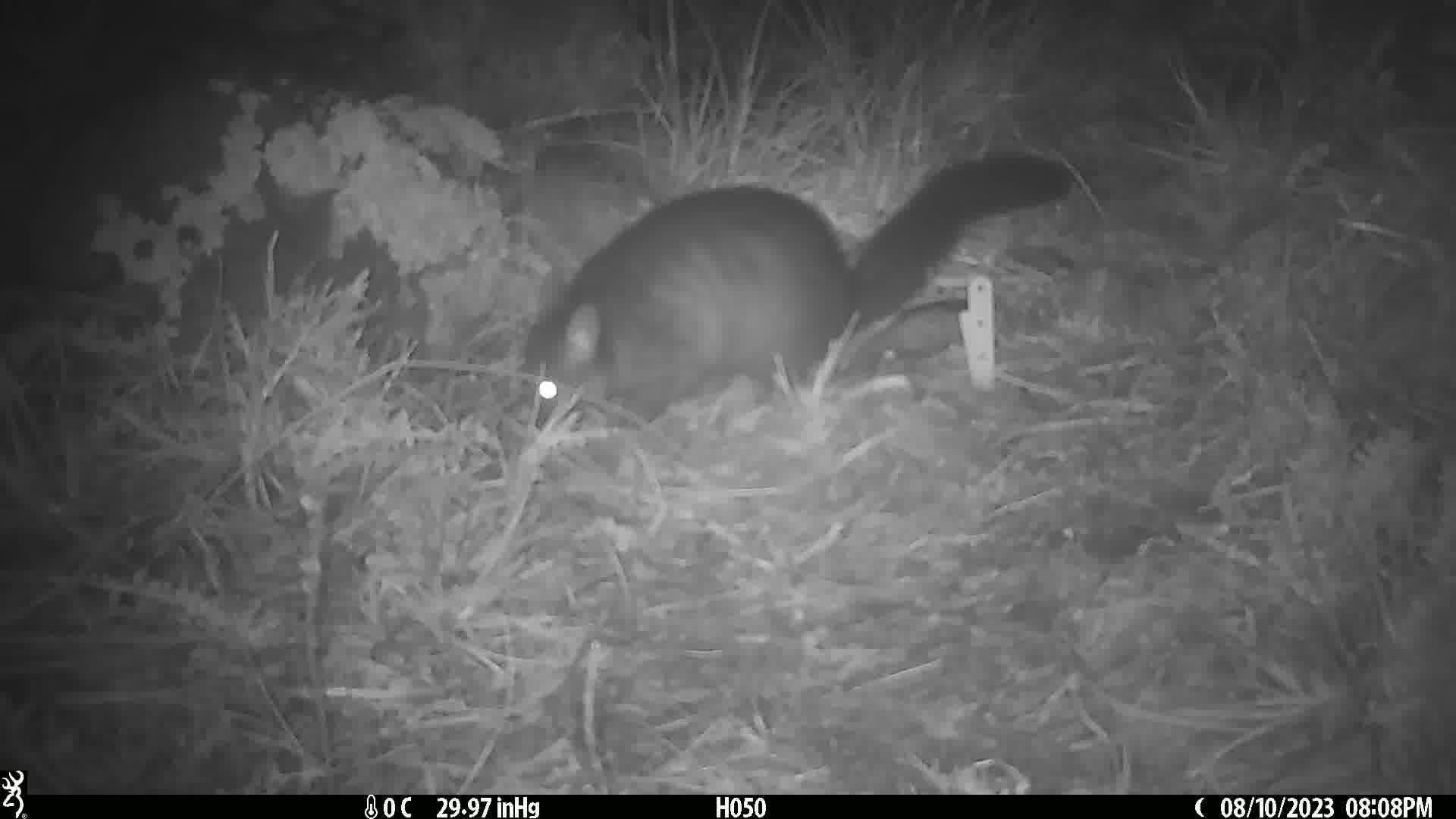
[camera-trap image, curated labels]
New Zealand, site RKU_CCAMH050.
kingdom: Animalia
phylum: Chordata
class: Mammalia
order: Diprotodontia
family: Phalangeridae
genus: Trichosurus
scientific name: Trichosurus vulpecula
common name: common brushtail possum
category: possum